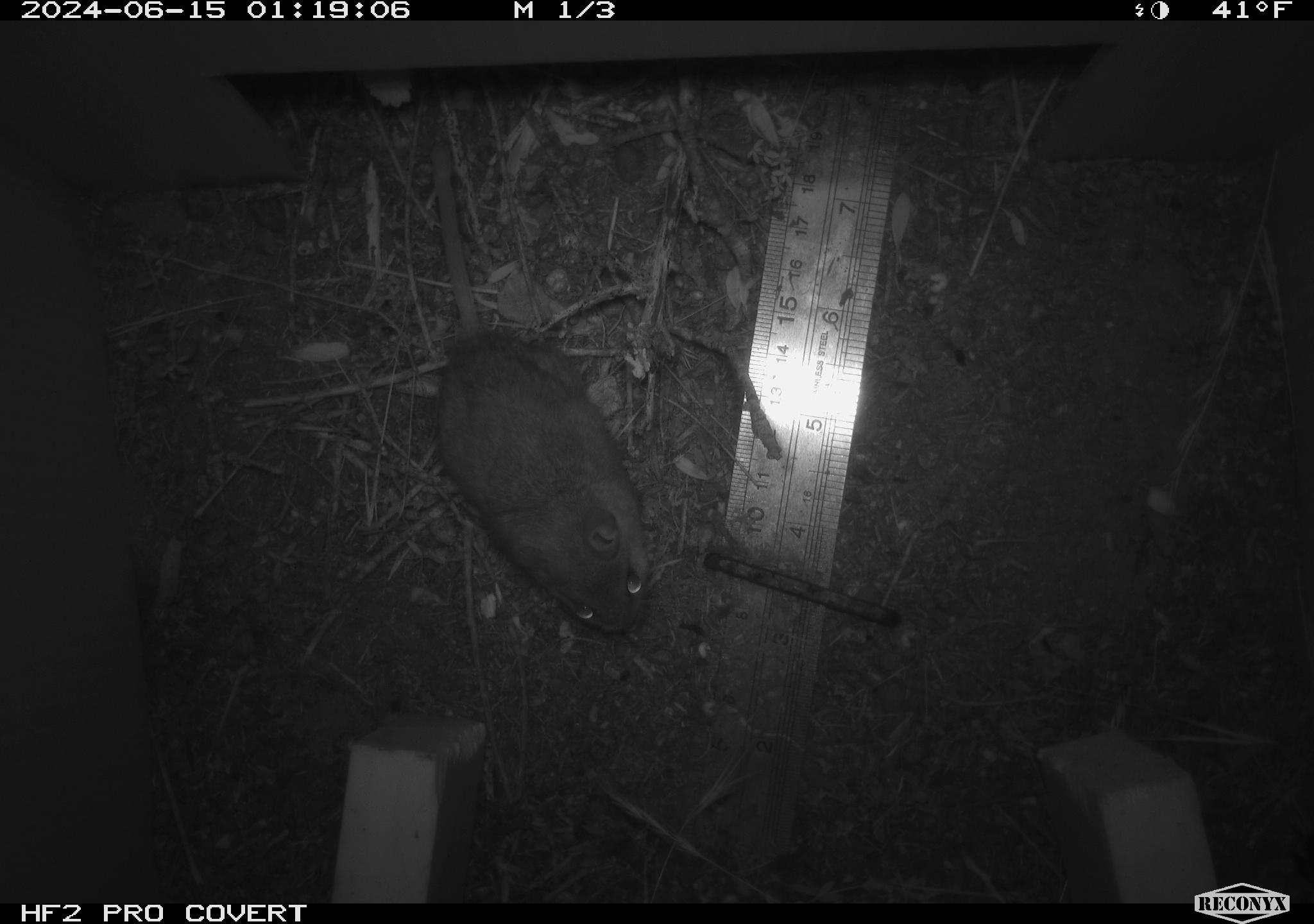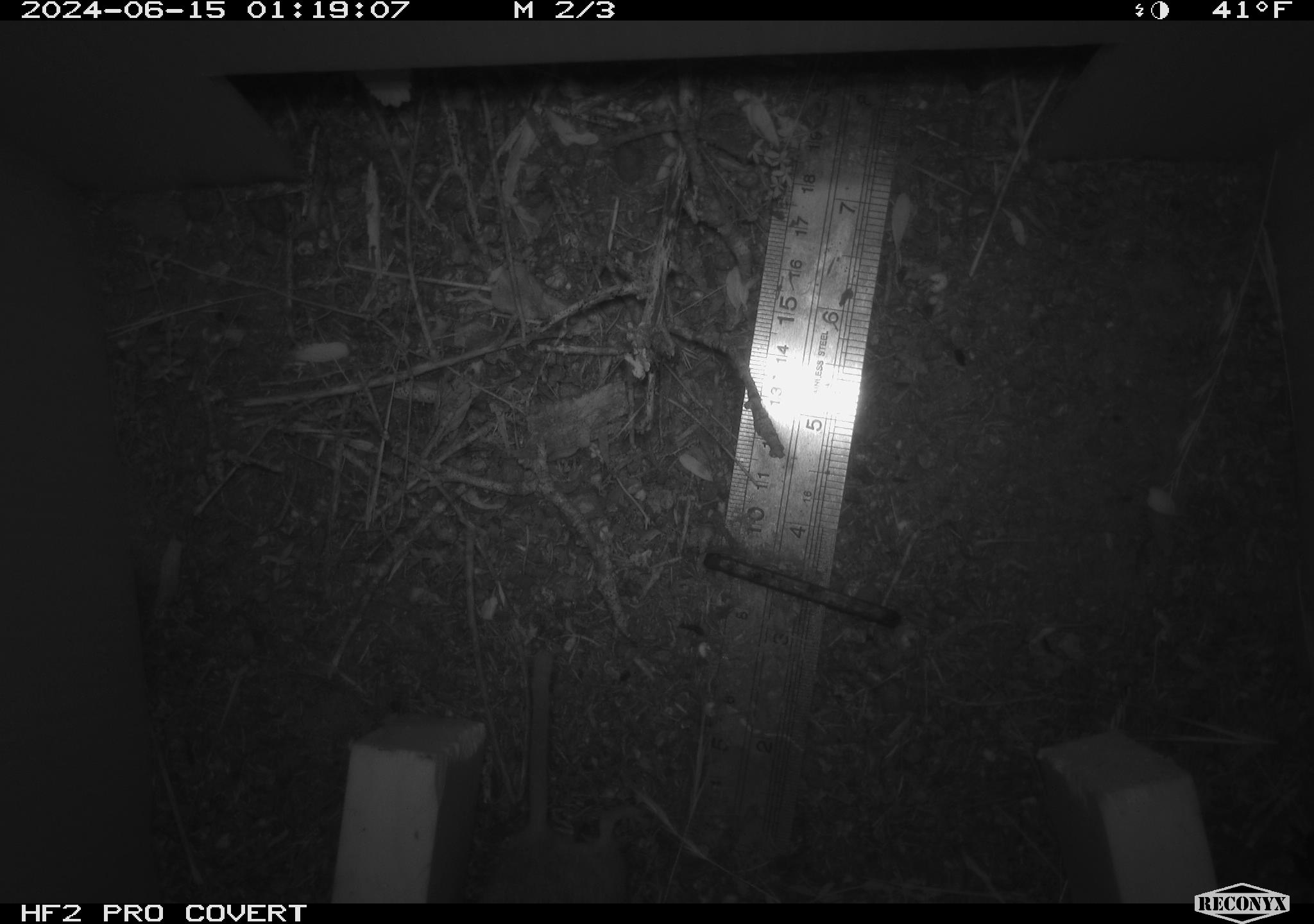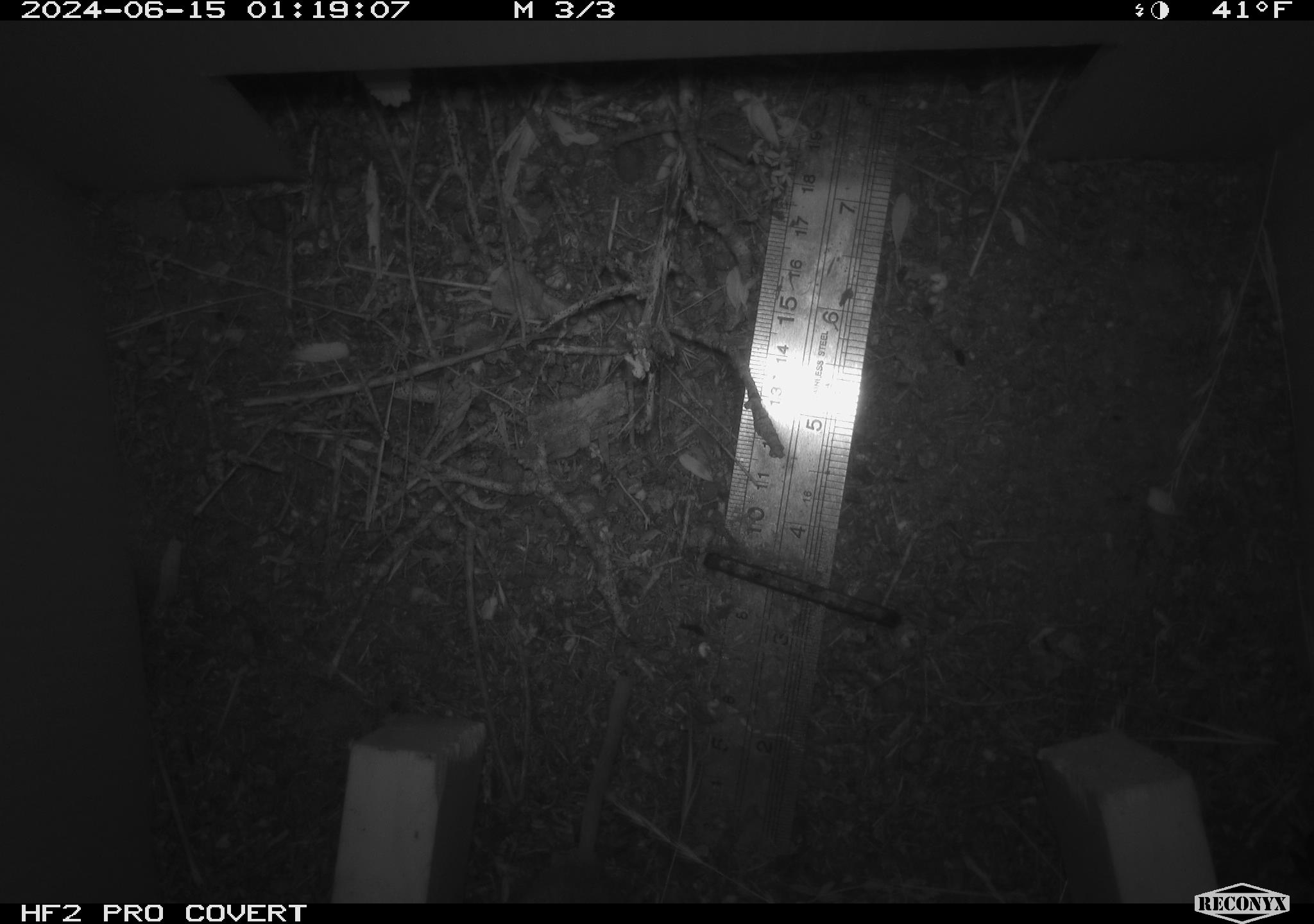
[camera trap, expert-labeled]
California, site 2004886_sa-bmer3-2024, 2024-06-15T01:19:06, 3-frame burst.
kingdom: Animalia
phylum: Chordata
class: Mammalia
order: Rodentia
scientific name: Rodentia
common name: mouse species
Mouse species (Rodentia).